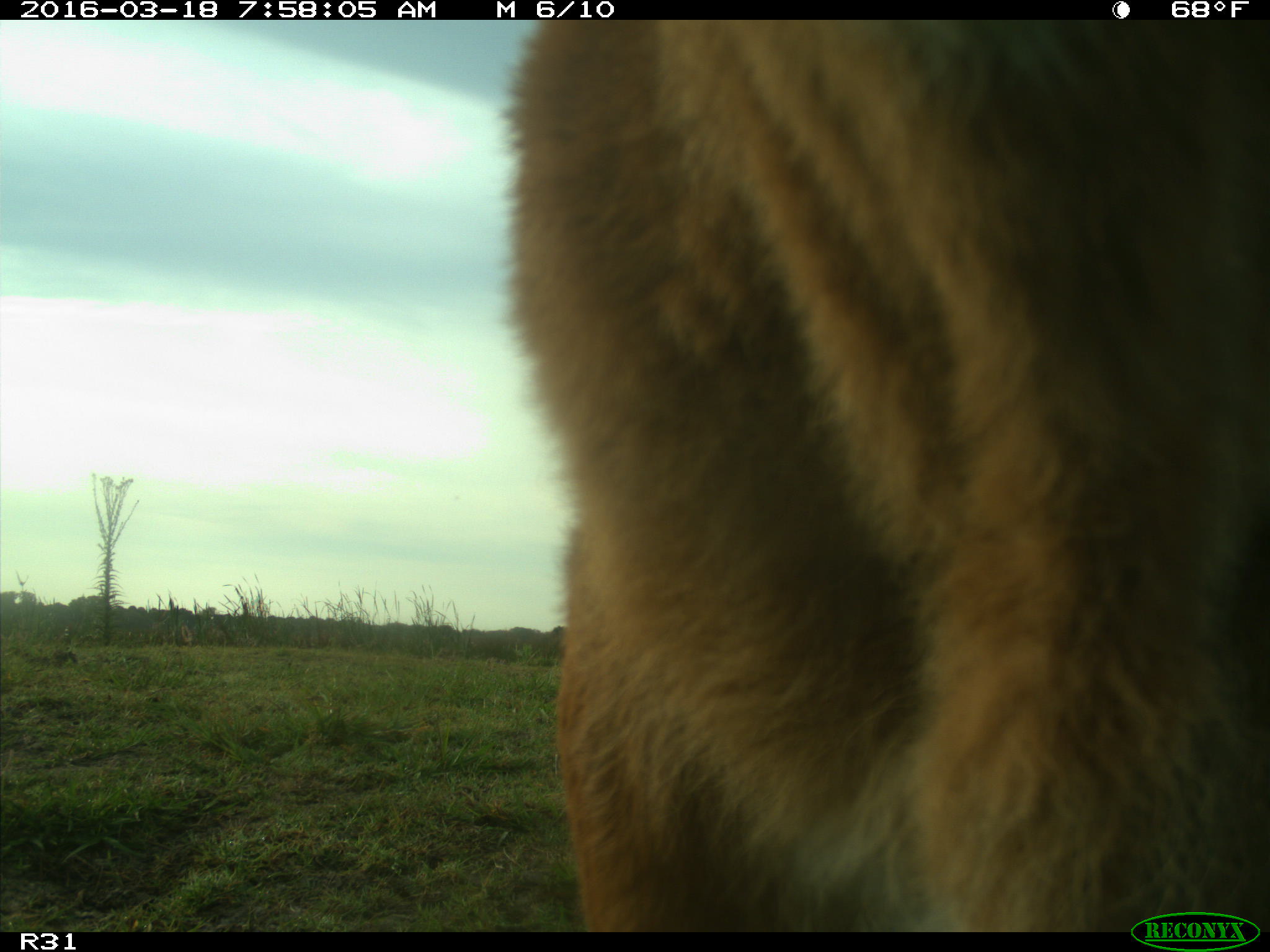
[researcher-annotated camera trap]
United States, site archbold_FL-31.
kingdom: Animalia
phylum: Chordata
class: Mammalia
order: Artiodactyla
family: Bovidae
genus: Bos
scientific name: Bos taurus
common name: domestic cow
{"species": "Bos taurus (domestic cow)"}